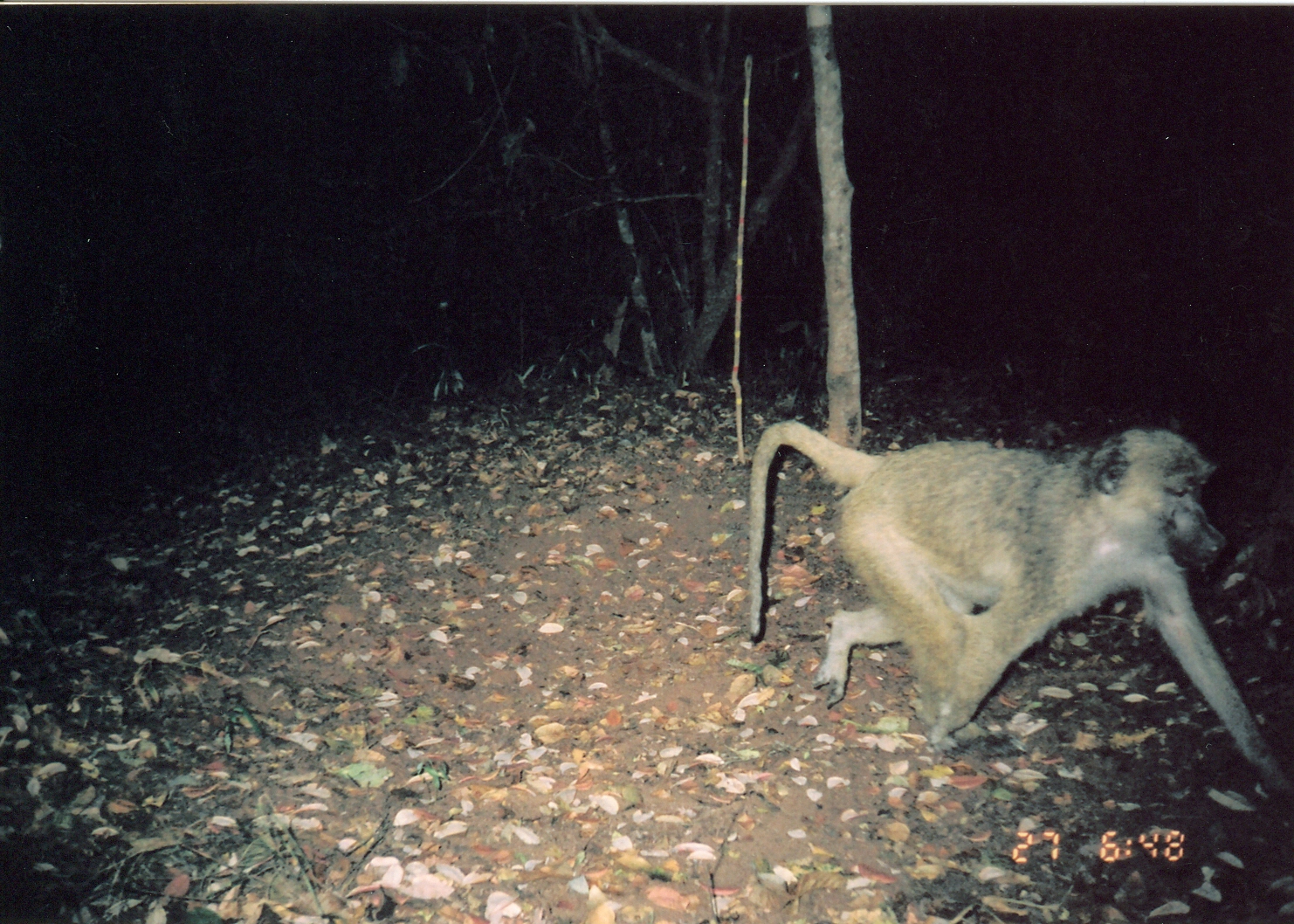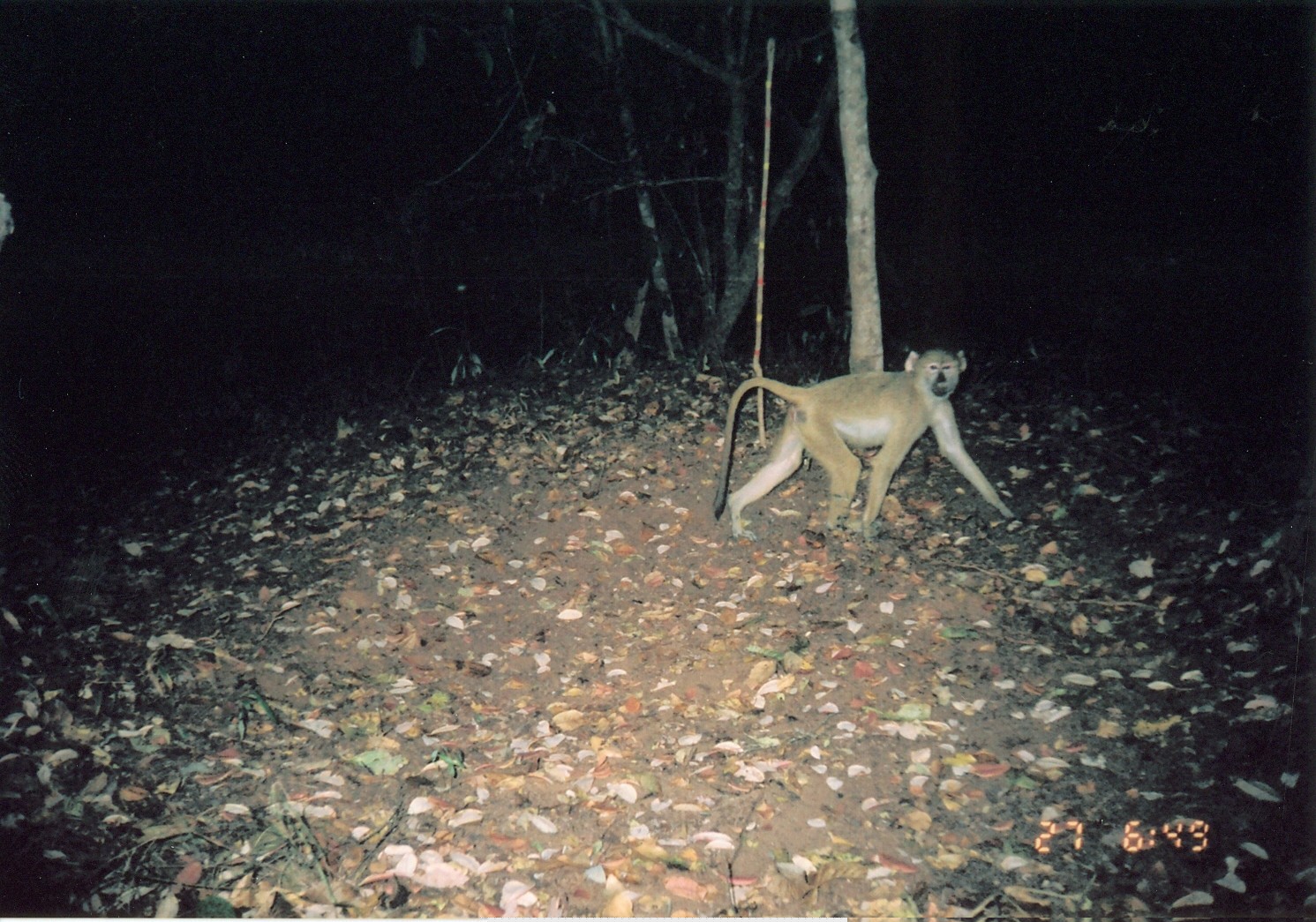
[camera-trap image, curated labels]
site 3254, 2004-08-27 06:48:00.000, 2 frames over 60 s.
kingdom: Animalia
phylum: Chordata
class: Mammalia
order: Primates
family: Cercopithecidae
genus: Papio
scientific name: Papio cynocephalus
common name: yellow baboon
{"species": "Papio cynocephalus (yellow baboon)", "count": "1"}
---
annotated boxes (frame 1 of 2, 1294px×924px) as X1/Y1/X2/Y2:
papio cynocephalus: 746/419/1294/793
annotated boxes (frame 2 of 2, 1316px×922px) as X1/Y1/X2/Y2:
papio cynocephalus: 712/349/1015/543